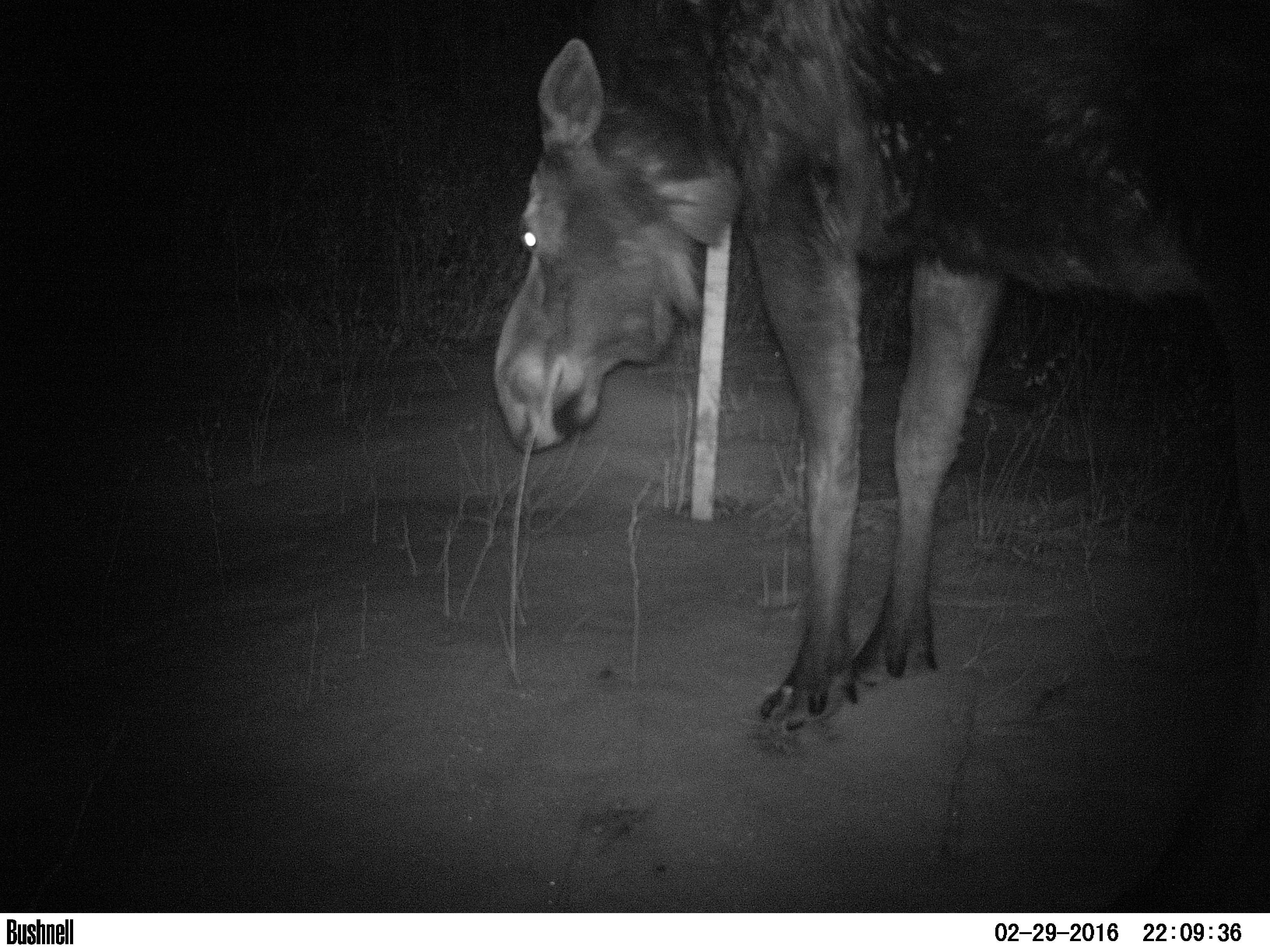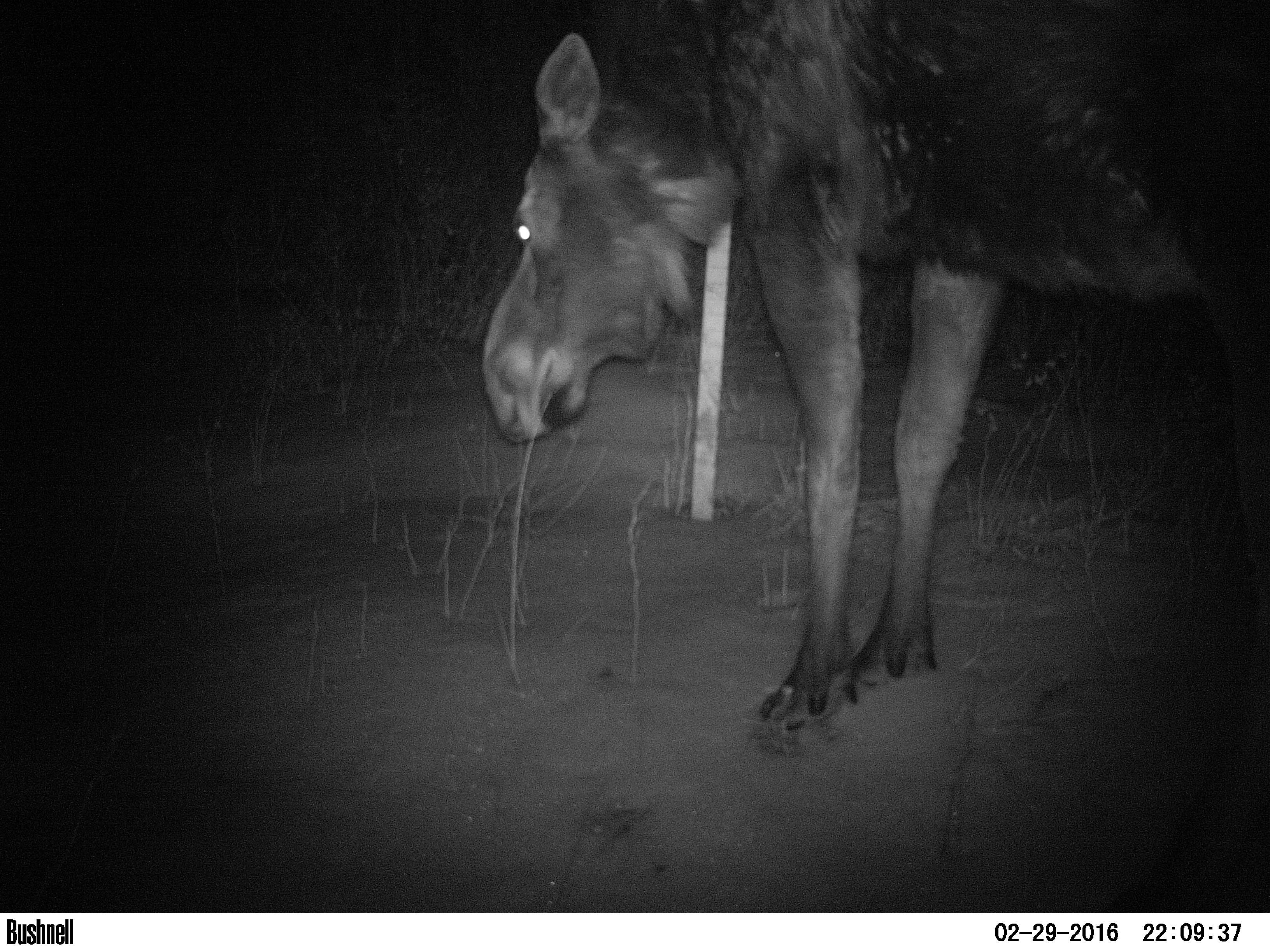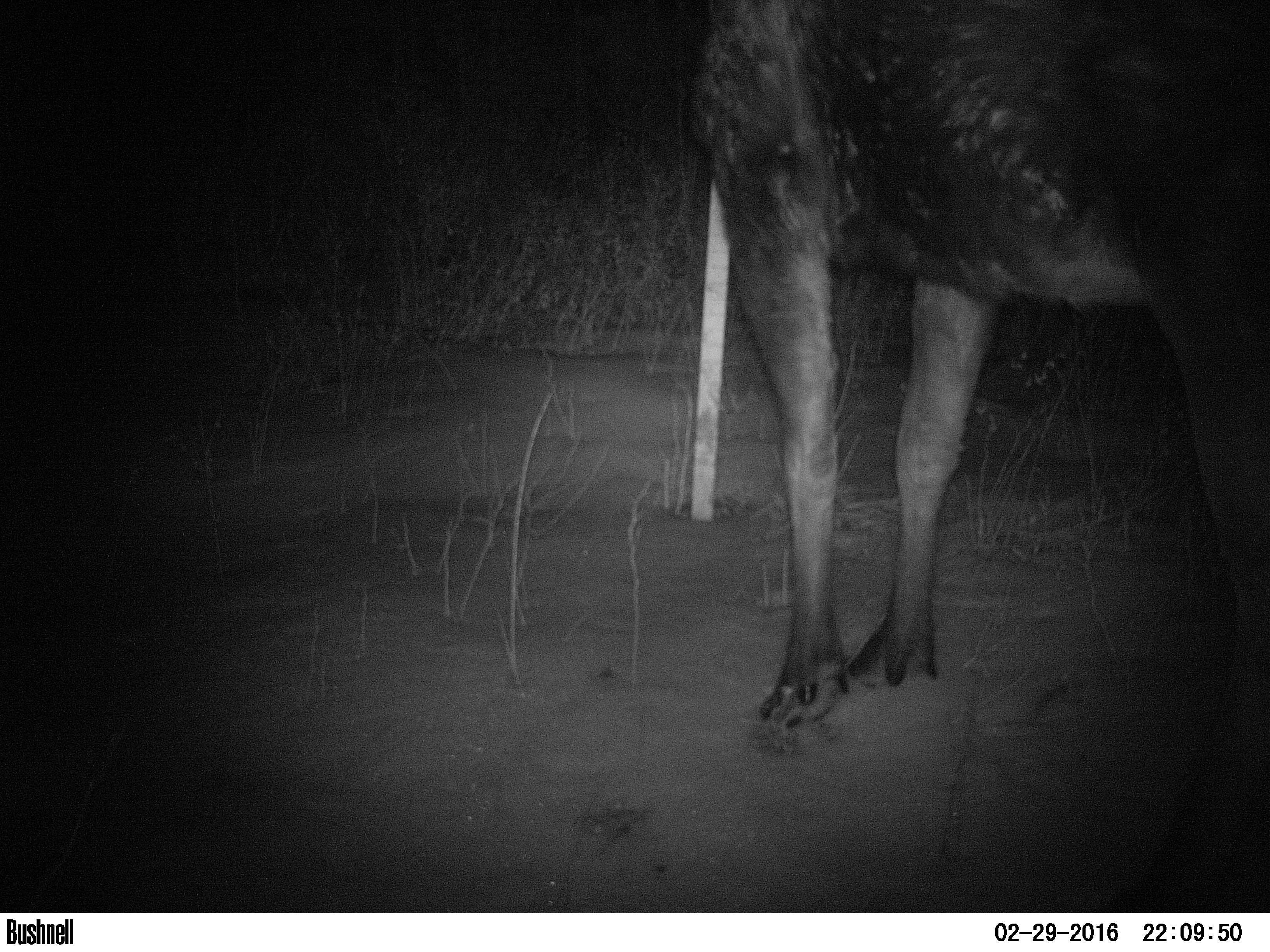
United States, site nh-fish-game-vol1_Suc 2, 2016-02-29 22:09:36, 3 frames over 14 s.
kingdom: Animalia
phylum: Chordata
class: Mammalia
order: Artiodactyla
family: Cervidae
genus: Alces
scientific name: Alces alces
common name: moose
Moose (Alces alces).